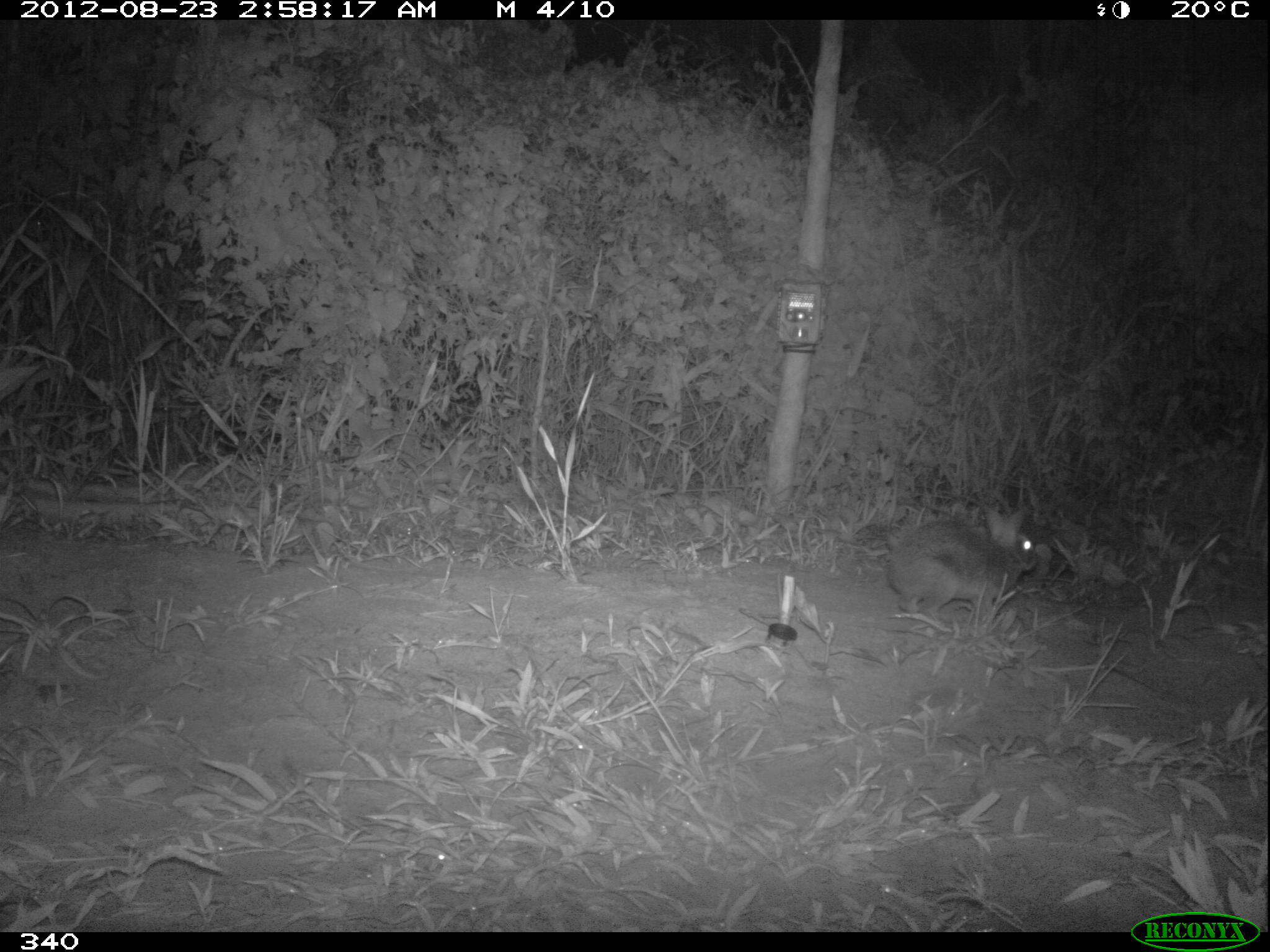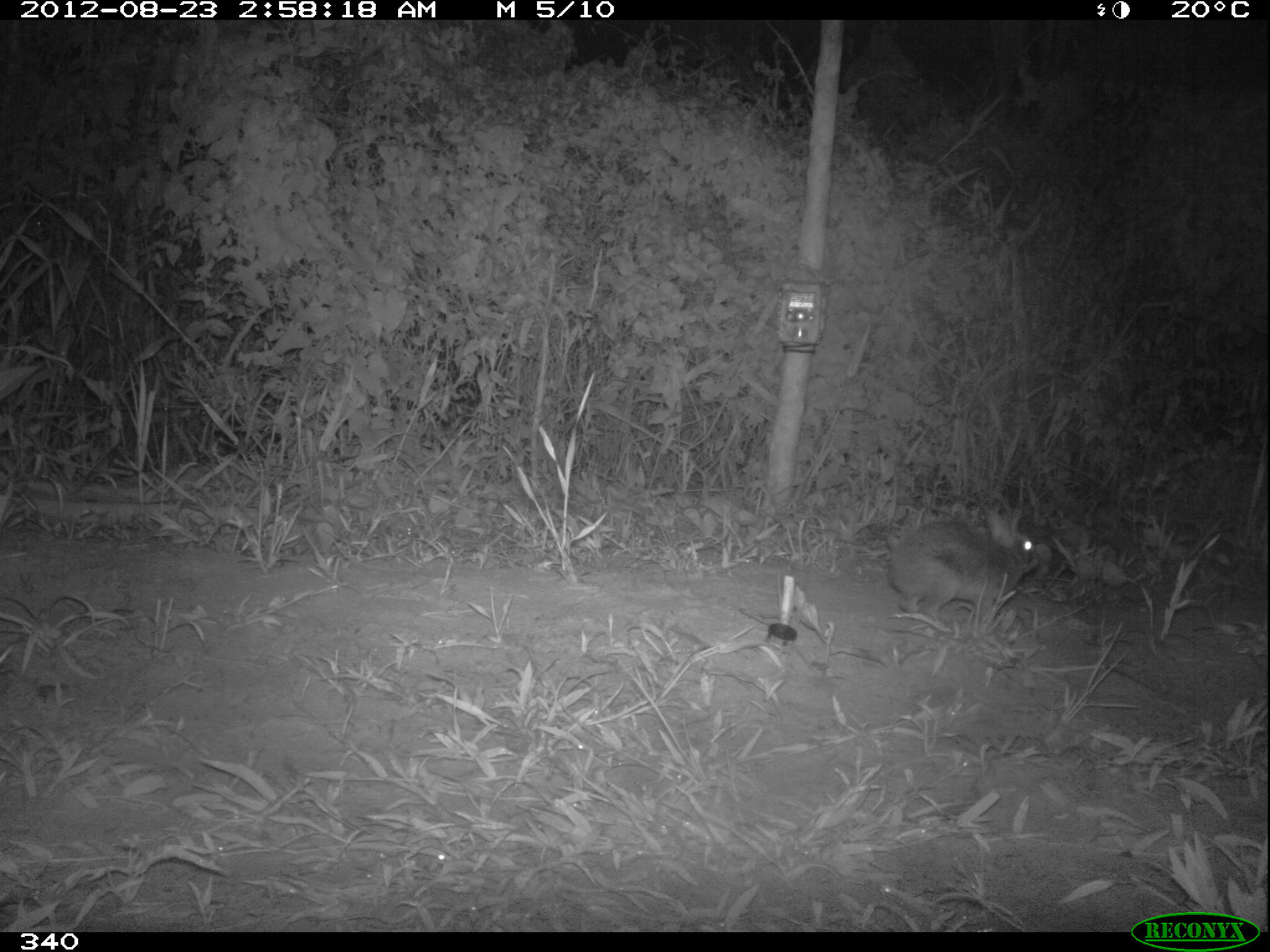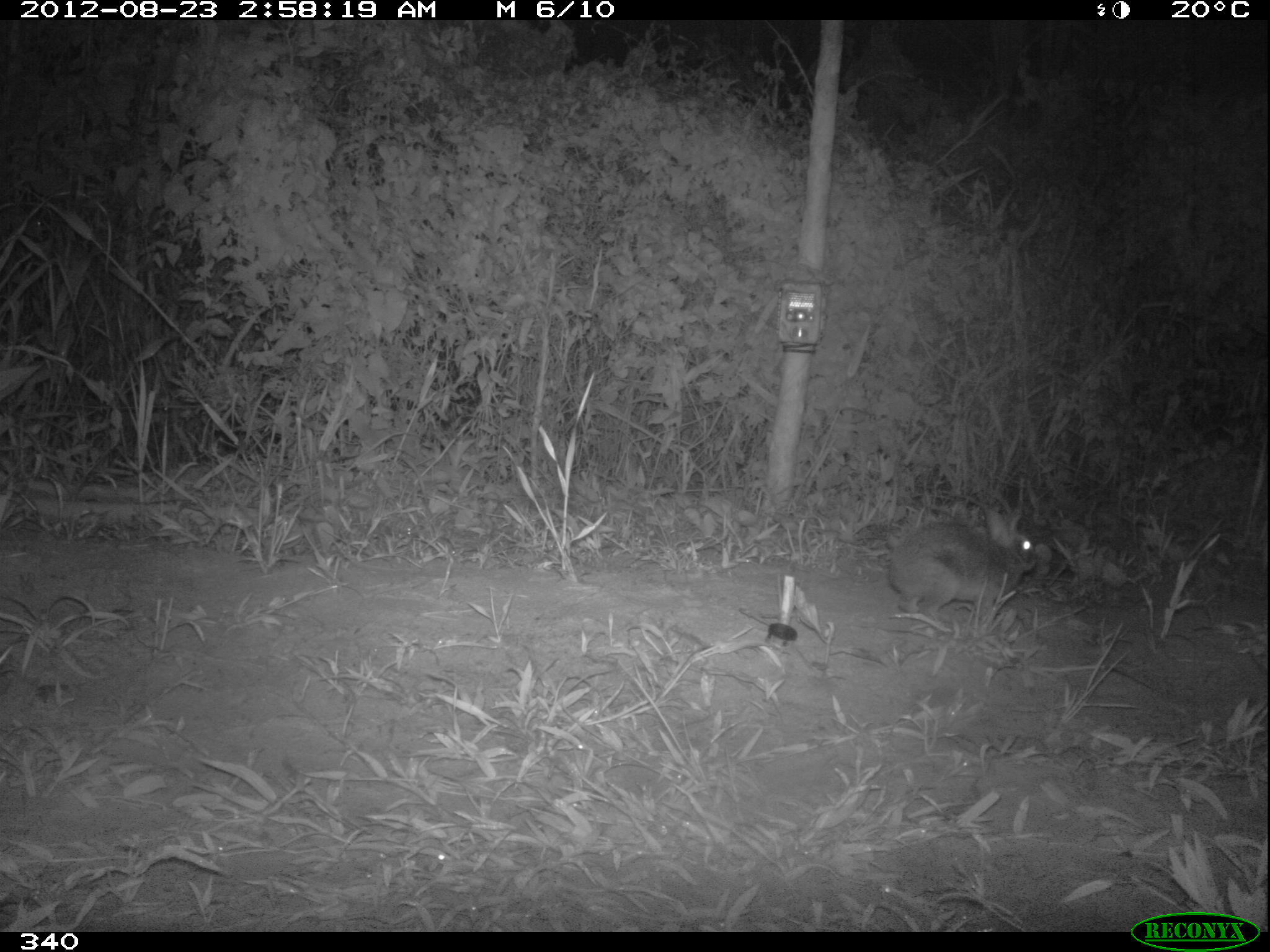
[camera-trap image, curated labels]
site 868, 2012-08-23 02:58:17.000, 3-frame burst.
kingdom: Animalia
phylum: Chordata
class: Mammalia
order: Lagomorpha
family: Leporidae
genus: Sylvilagus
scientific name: Sylvilagus brasiliensis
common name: tapeti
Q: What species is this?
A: Sylvilagus brasiliensis (tapeti).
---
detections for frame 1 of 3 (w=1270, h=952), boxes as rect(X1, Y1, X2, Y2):
sylvilagus brasiliensis: rect(886, 504, 1041, 634)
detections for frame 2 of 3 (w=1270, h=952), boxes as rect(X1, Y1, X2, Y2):
sylvilagus brasiliensis: rect(886, 505, 1042, 630)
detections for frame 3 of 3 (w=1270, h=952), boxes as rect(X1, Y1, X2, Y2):
sylvilagus brasiliensis: rect(890, 510, 1037, 624)